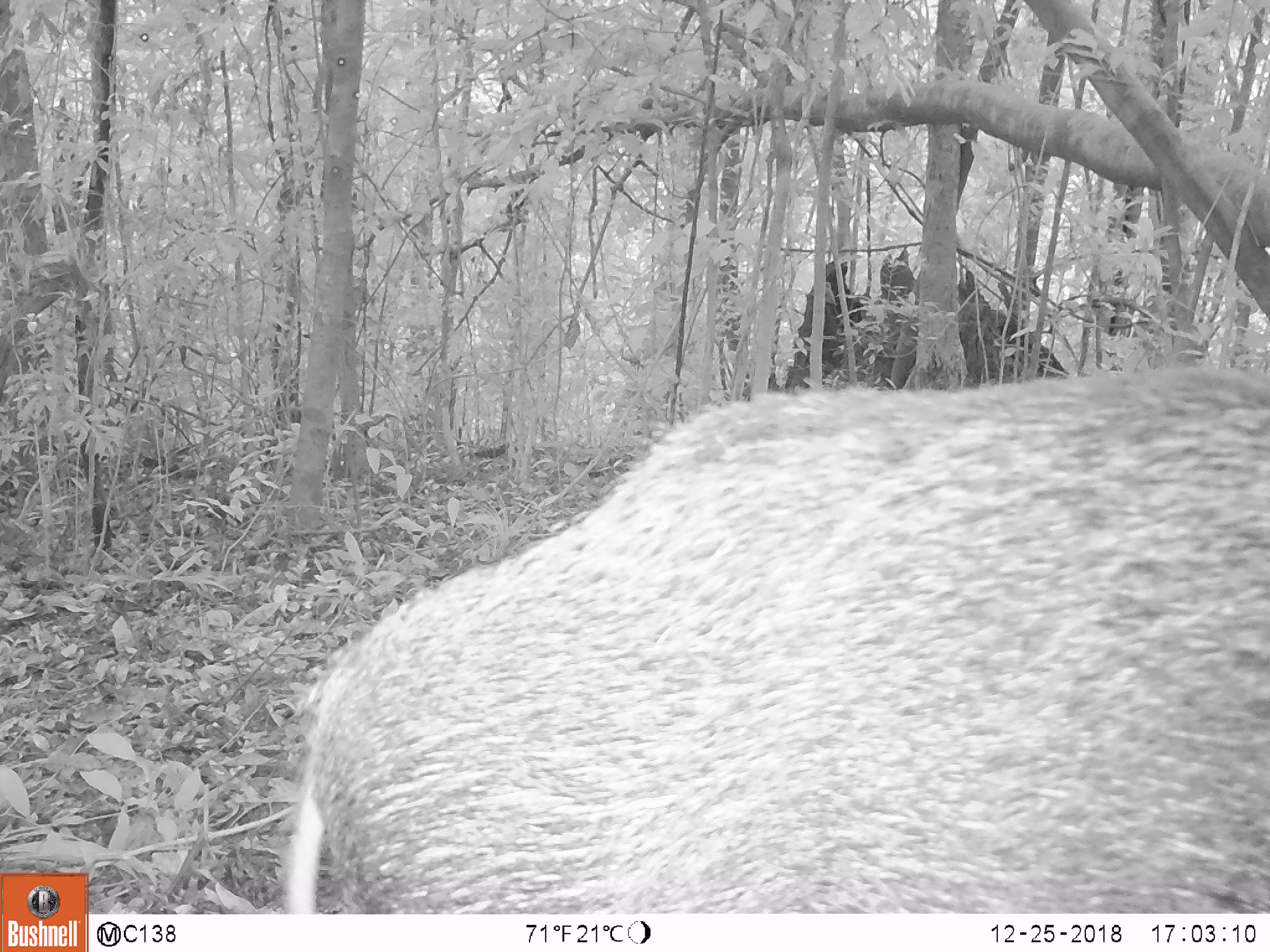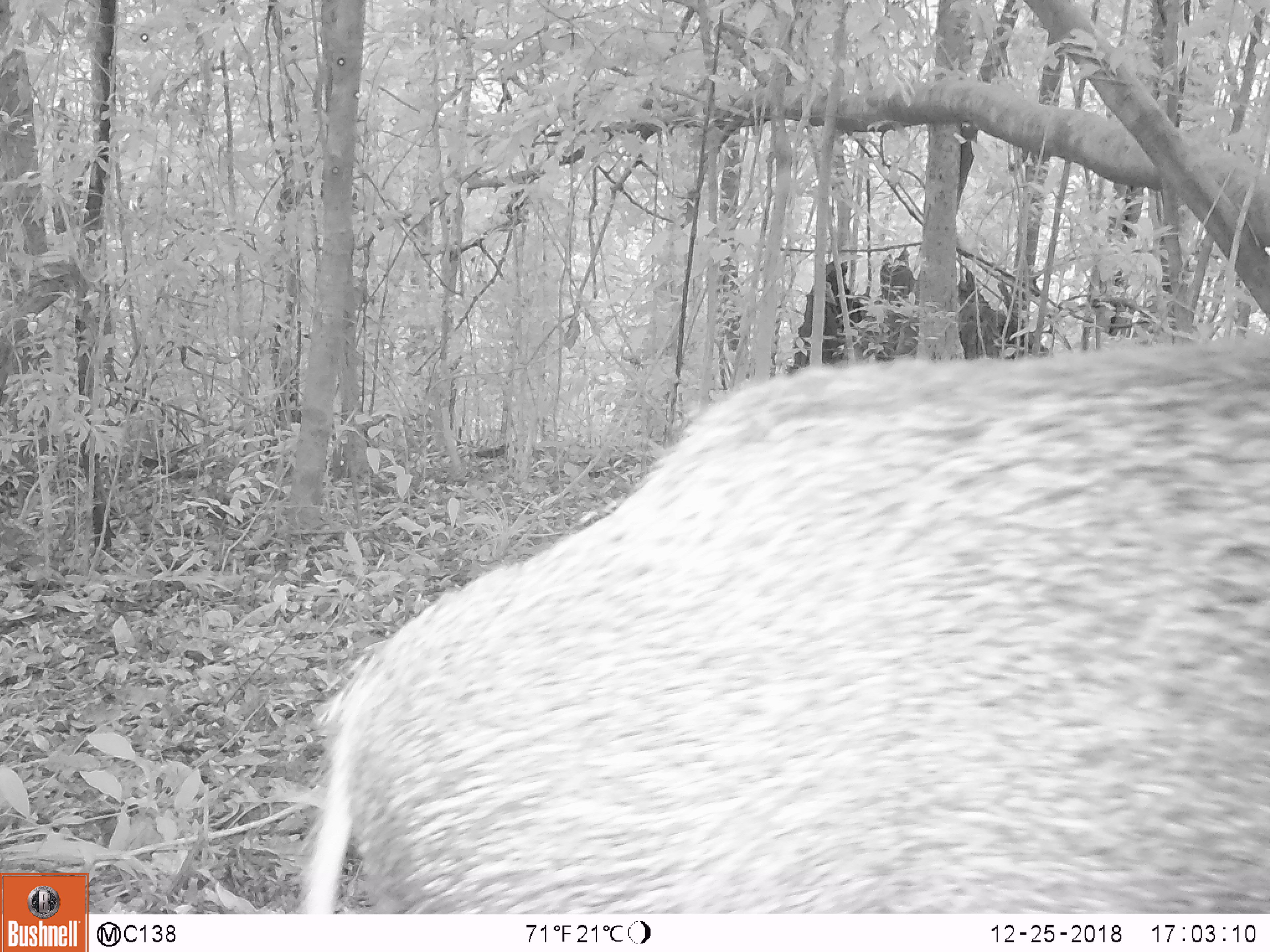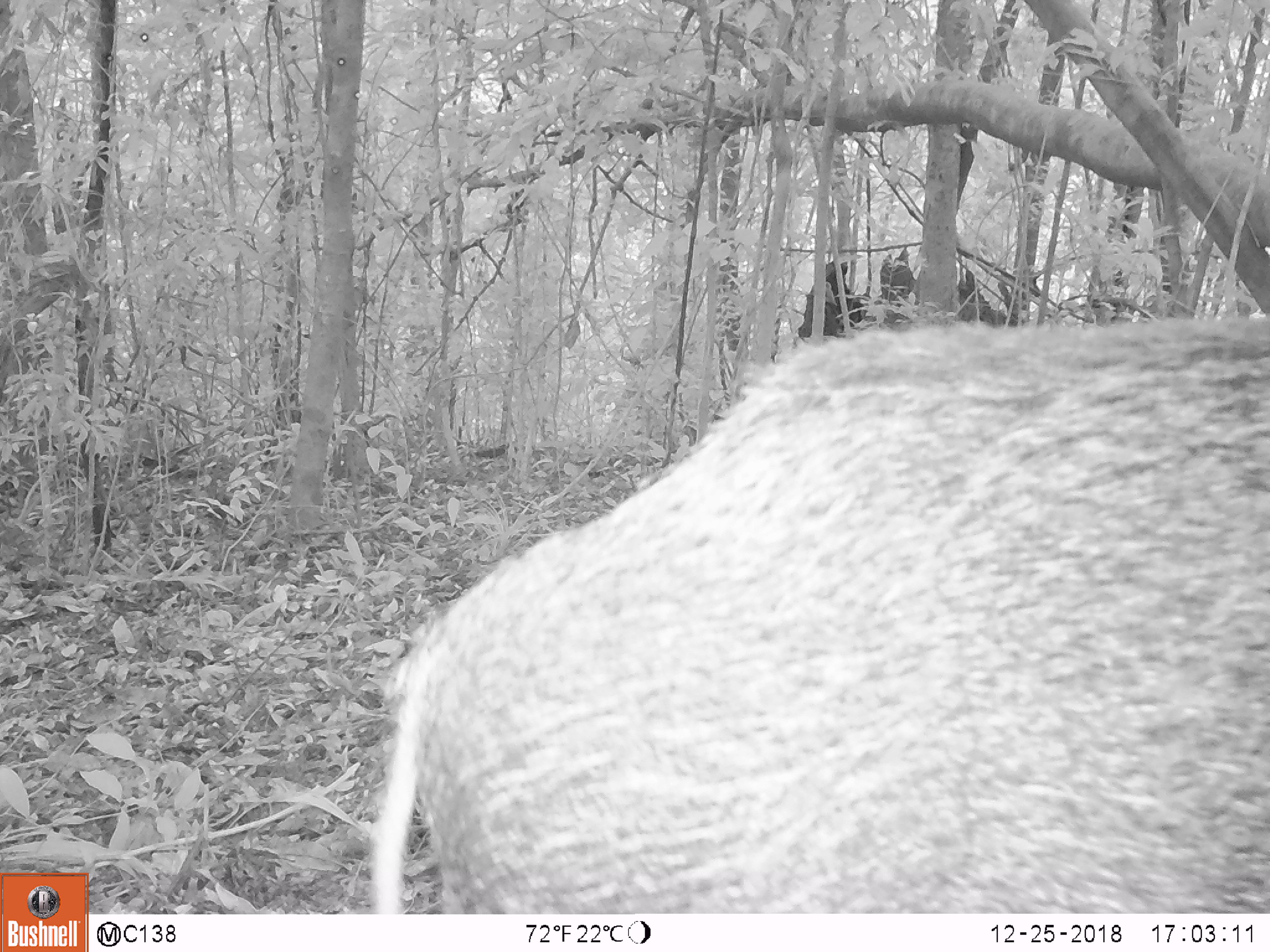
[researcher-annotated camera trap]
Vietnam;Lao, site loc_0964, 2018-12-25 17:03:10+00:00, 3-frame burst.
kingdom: Animalia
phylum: Chordata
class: Mammalia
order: Artiodactyla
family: Suidae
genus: Sus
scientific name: Sus scrofa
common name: eurasian wild pig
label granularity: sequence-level